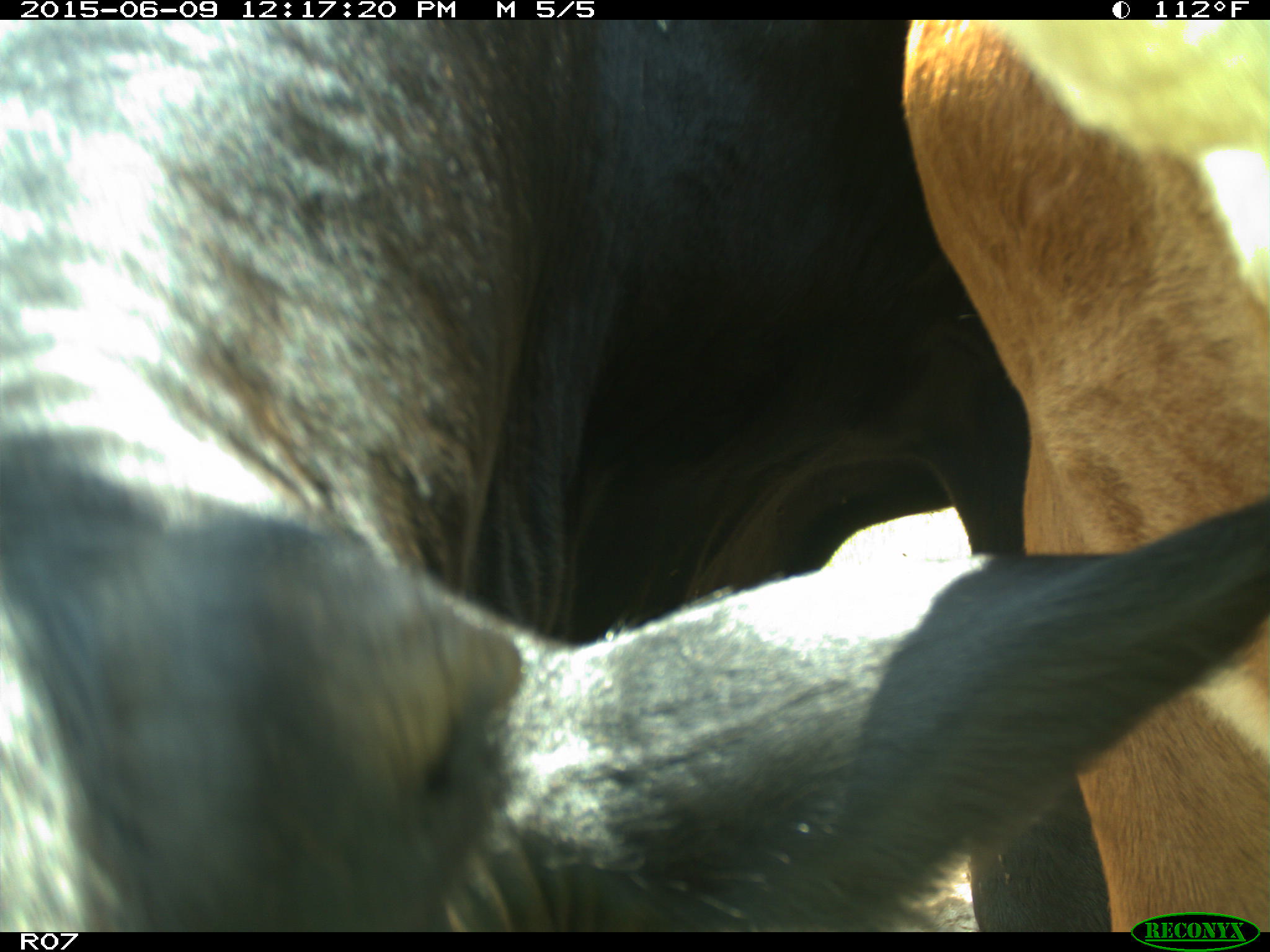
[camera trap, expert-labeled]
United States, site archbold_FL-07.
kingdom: Animalia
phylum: Chordata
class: Mammalia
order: Artiodactyla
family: Bovidae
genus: Bos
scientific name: Bos taurus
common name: domestic cow